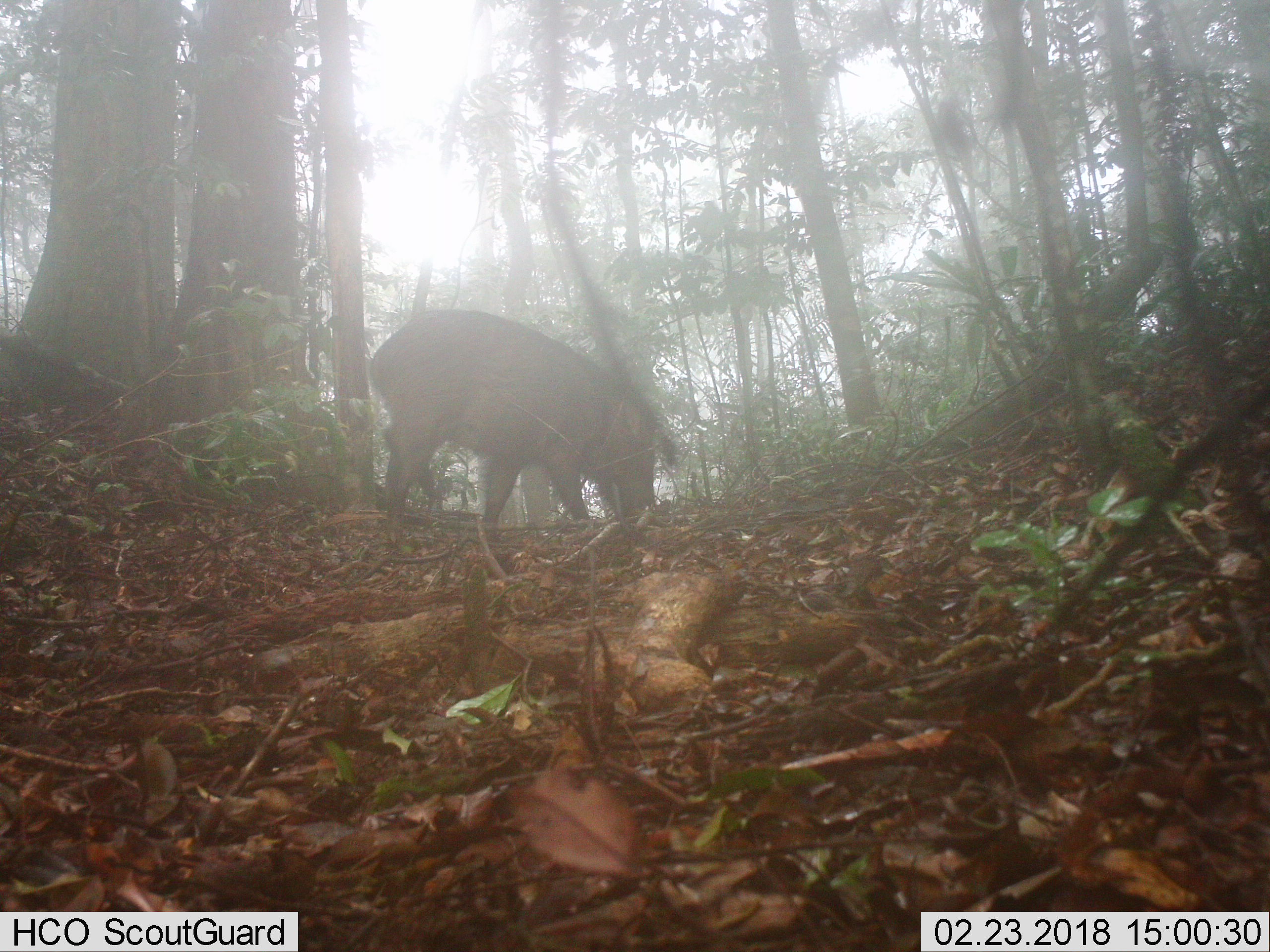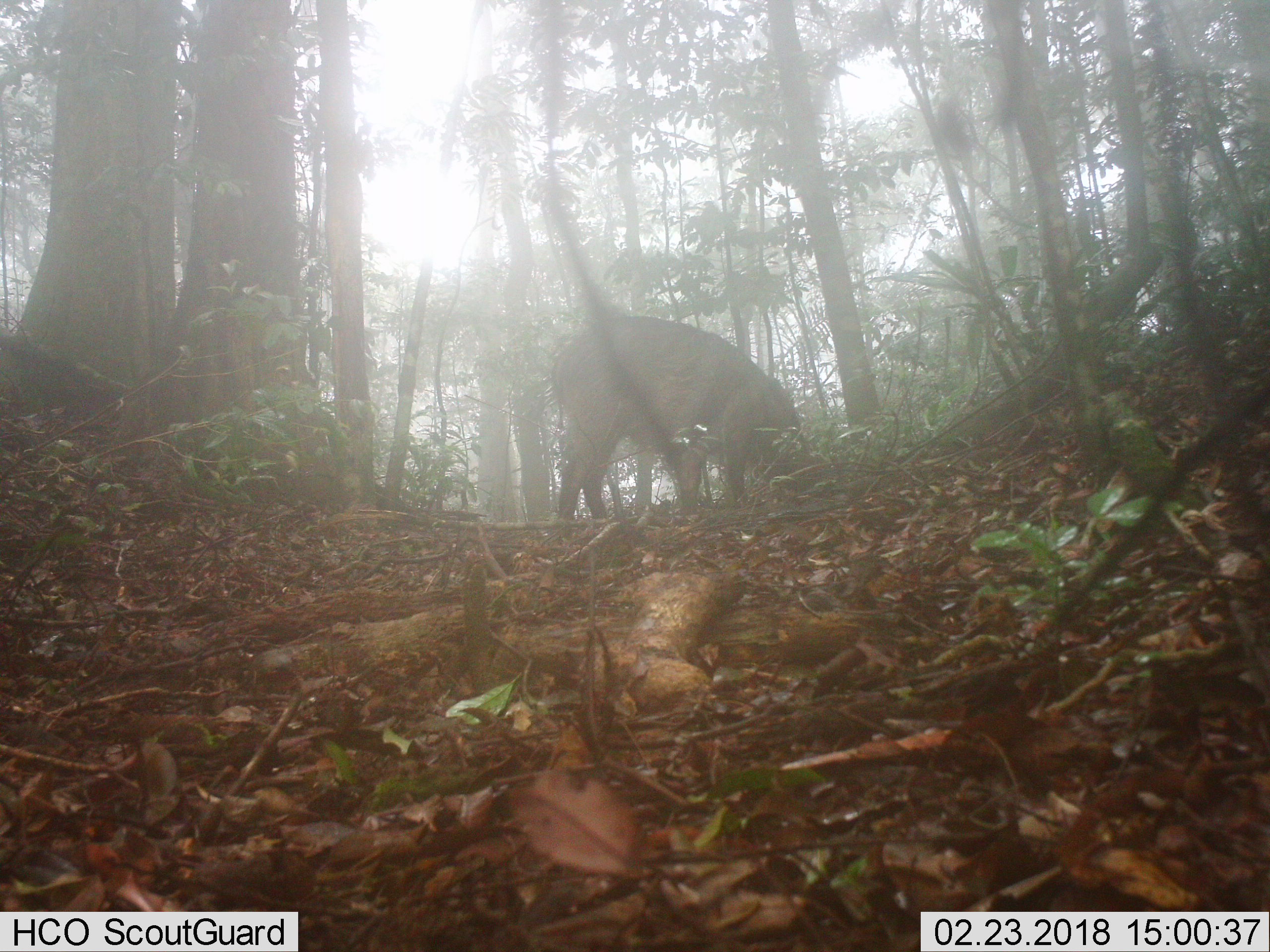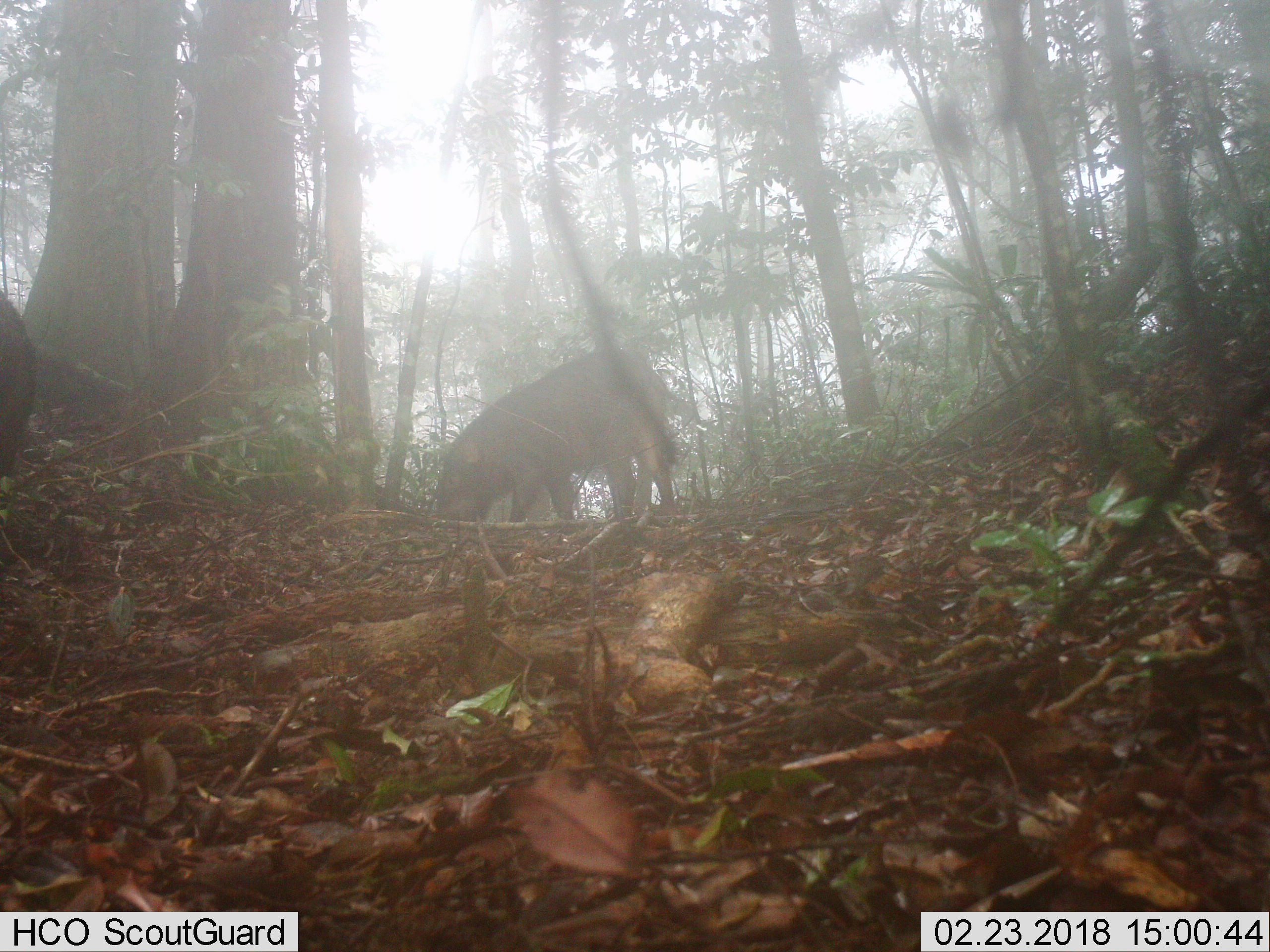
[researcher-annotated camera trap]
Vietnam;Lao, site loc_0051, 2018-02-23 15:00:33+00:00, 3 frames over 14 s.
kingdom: Animalia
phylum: Chordata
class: Mammalia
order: Artiodactyla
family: Suidae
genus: Sus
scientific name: Sus scrofa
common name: eurasian wild pig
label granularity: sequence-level